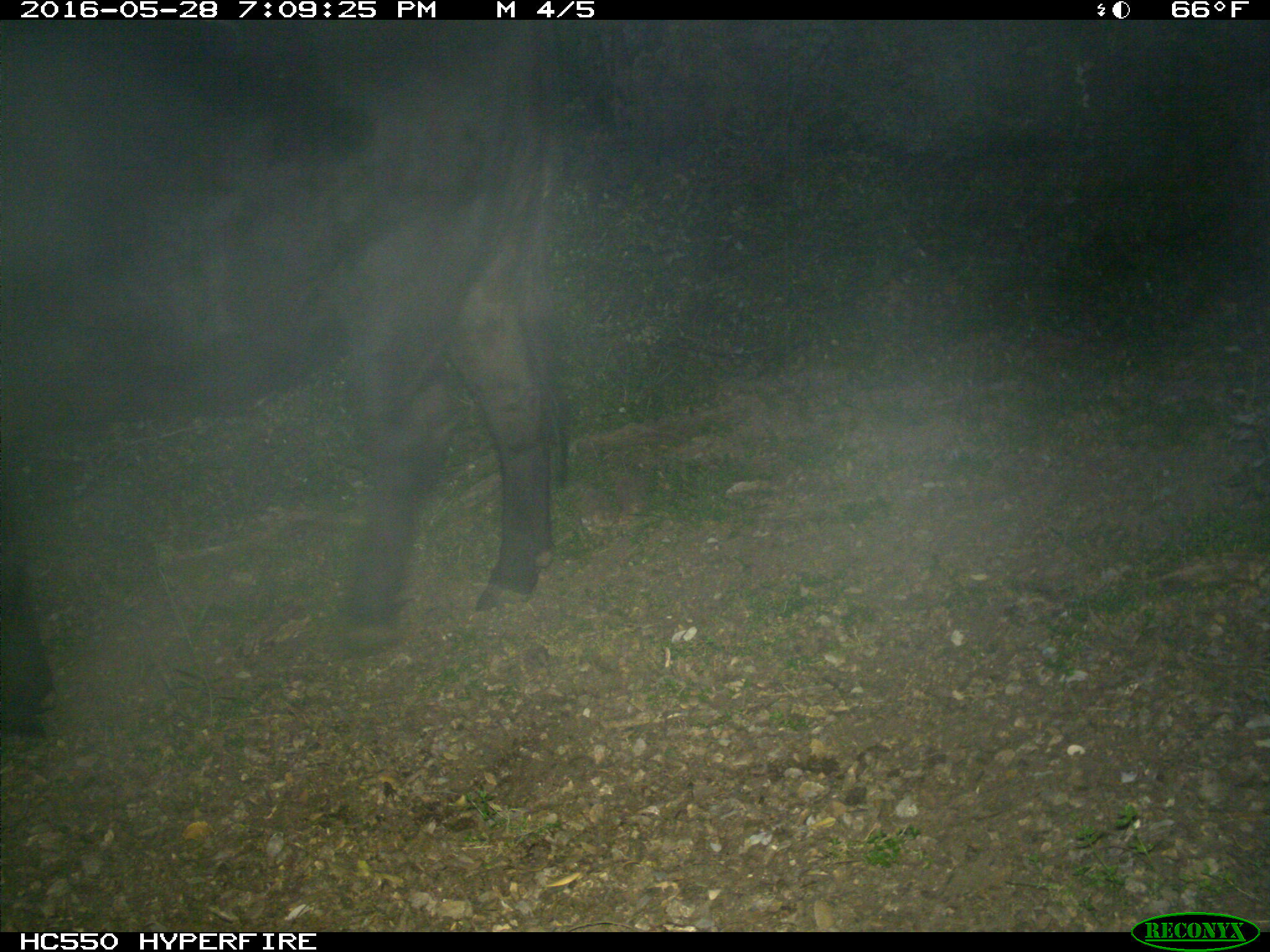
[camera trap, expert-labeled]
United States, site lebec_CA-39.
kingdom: Animalia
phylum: Chordata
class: Mammalia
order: Artiodactyla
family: Bovidae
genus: Bos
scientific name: Bos taurus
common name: domestic cow